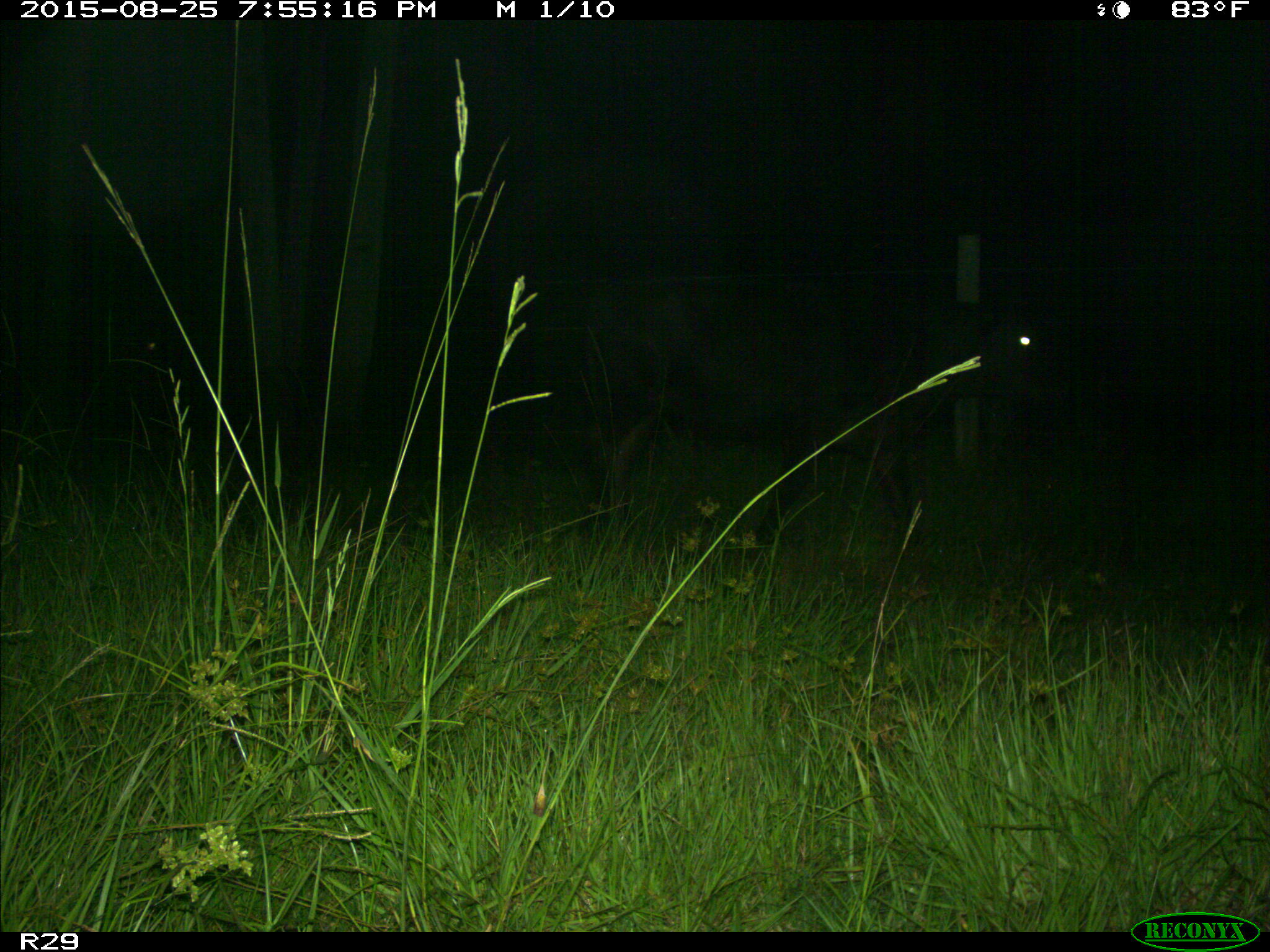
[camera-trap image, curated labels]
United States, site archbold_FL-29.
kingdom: Animalia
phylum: Chordata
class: Mammalia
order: Artiodactyla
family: Bovidae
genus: Bos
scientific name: Bos taurus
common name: domestic cow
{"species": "Bos taurus (domestic cow)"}